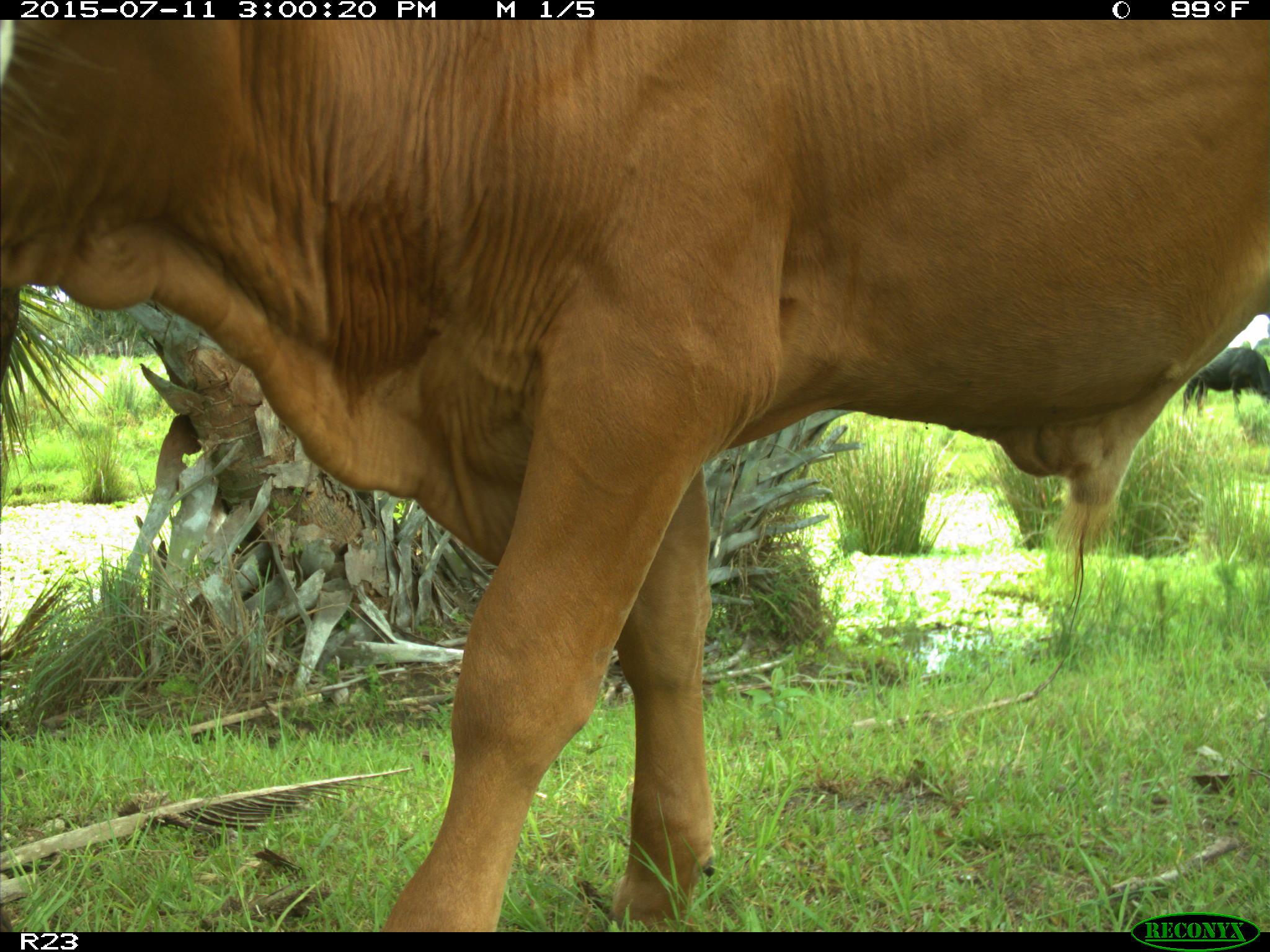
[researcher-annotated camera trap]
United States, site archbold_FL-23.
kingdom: Animalia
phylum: Chordata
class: Mammalia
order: Artiodactyla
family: Bovidae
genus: Bos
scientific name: Bos taurus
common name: domestic cow